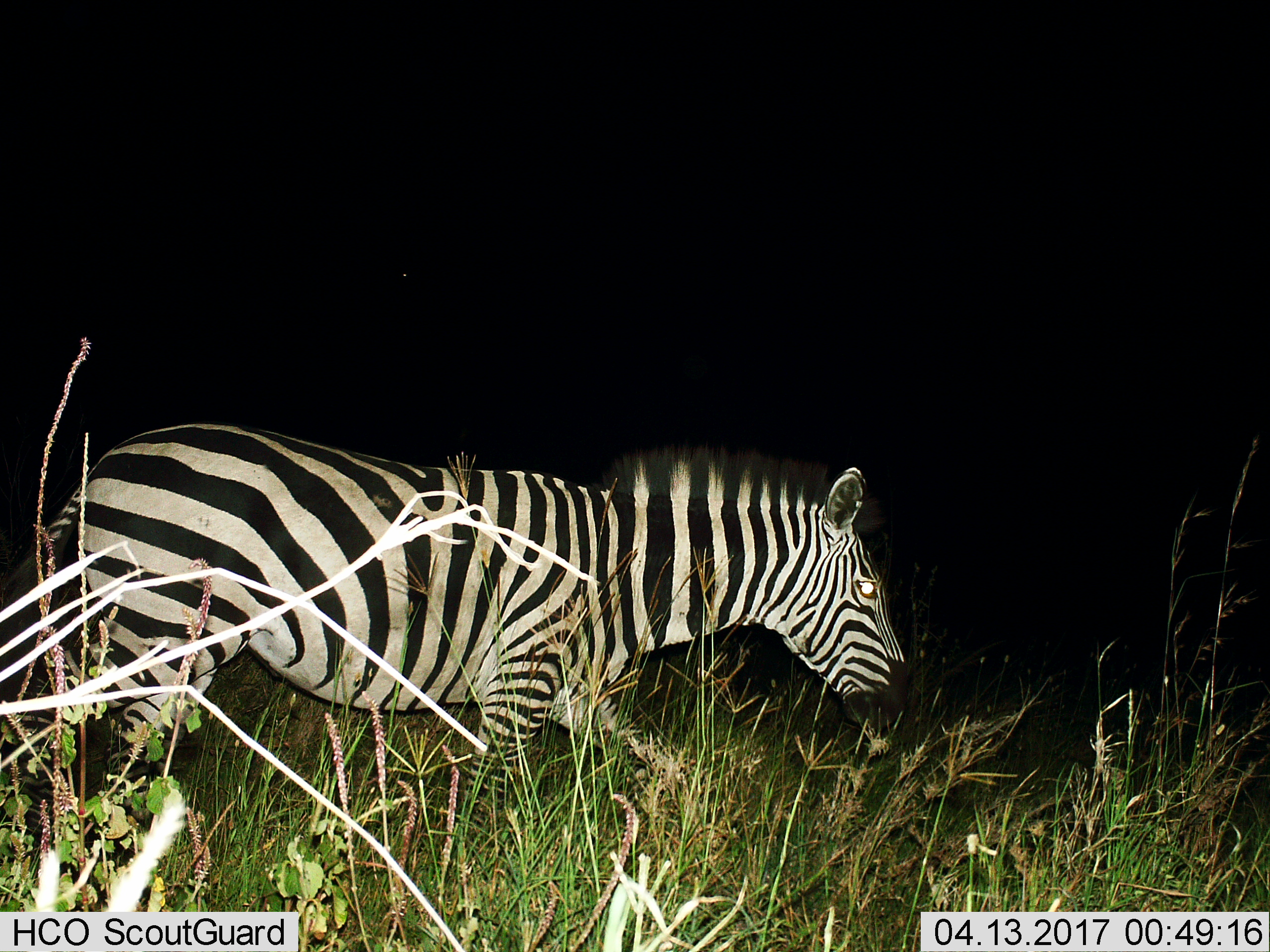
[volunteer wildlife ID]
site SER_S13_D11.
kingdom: Animalia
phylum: Chordata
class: Mammalia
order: Perissodactyla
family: Equidae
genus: Equus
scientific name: Equus quagga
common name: plains zebra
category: zebraplains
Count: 1.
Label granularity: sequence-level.